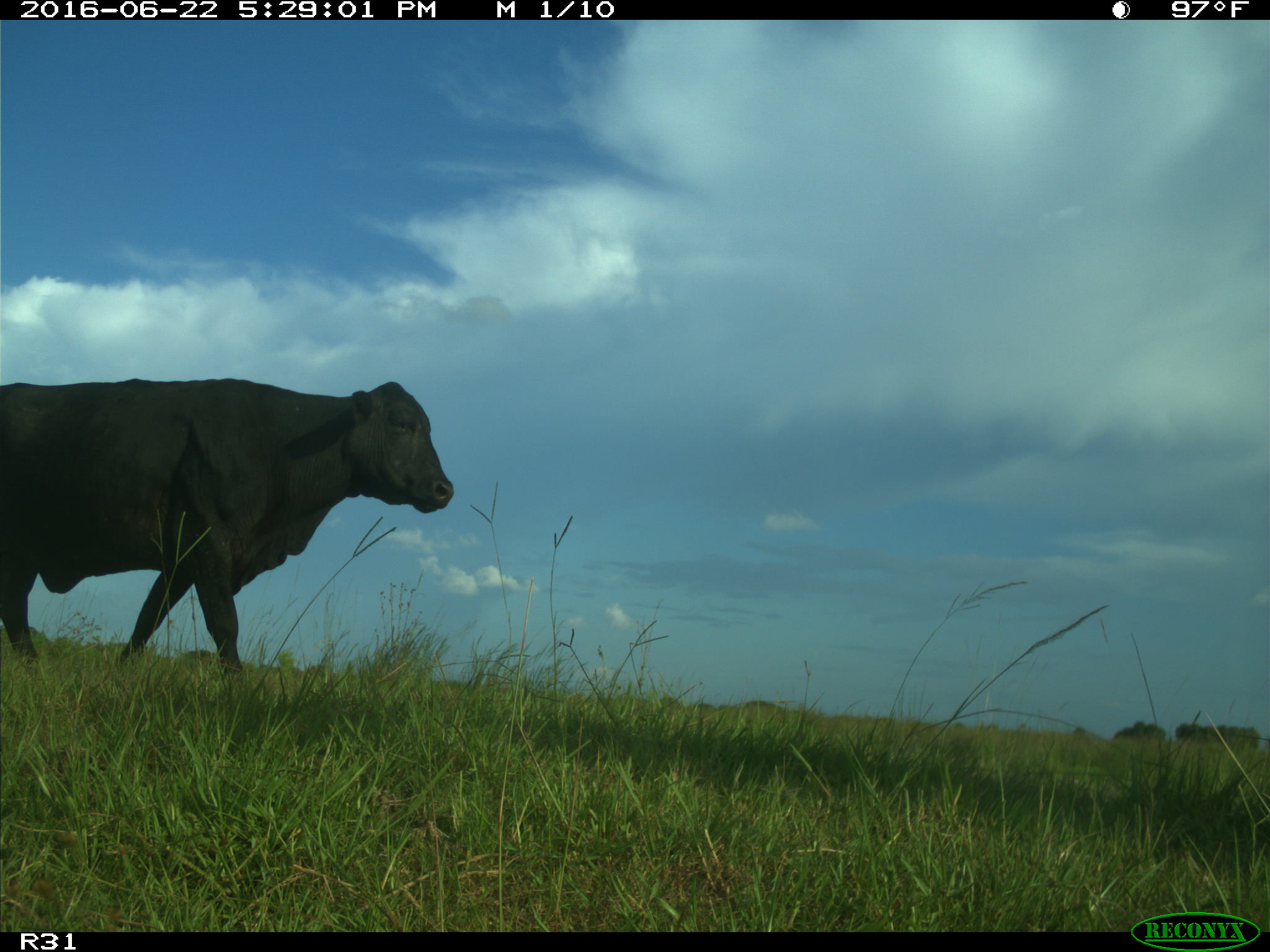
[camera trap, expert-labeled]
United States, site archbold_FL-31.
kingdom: Animalia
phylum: Chordata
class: Mammalia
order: Artiodactyla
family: Bovidae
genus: Bos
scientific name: Bos taurus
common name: domestic cow